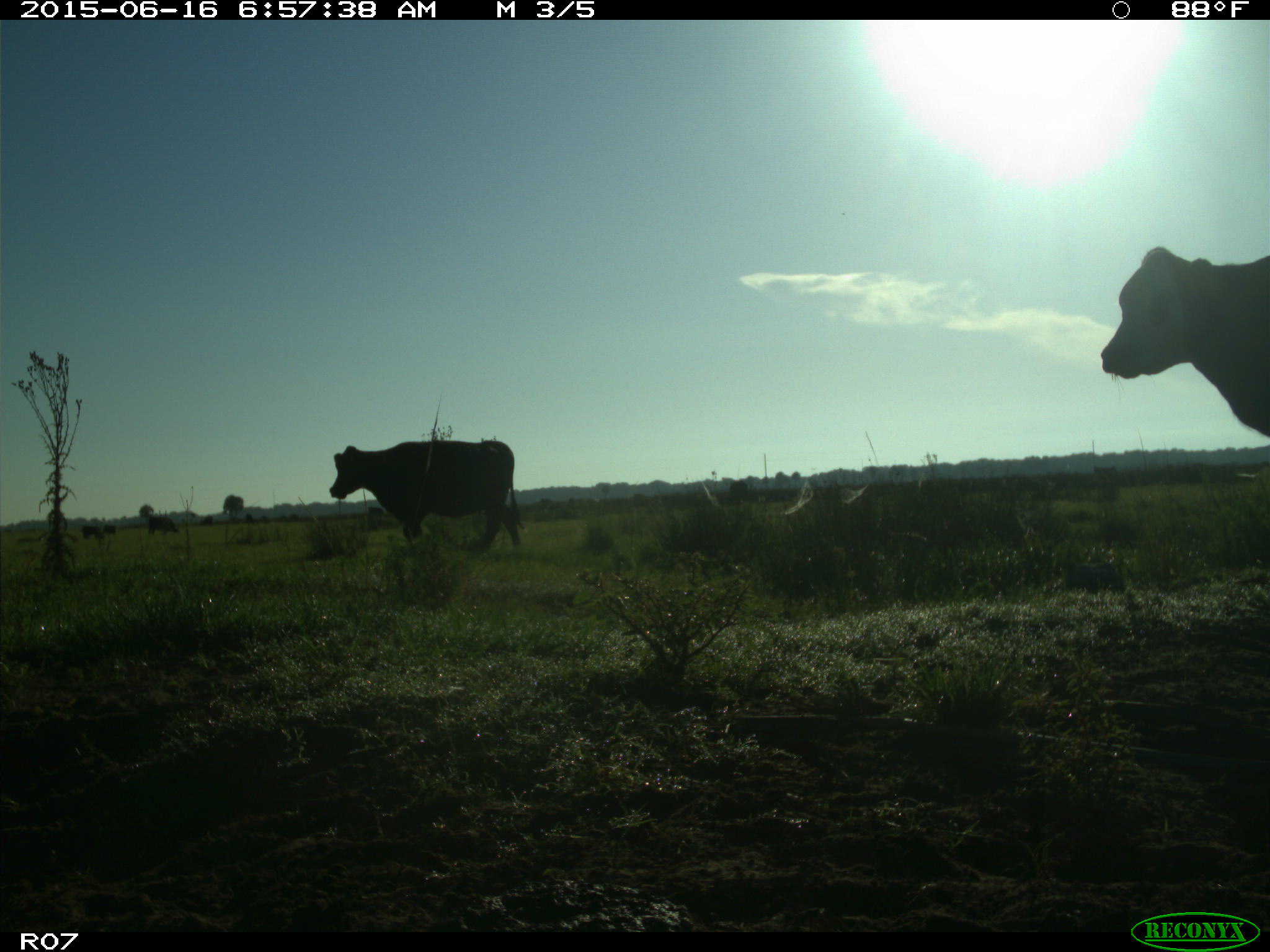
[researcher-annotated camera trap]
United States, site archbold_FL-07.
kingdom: Animalia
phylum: Chordata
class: Mammalia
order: Artiodactyla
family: Bovidae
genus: Bos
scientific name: Bos taurus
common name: domestic cow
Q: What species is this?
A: Bos taurus (domestic cow).